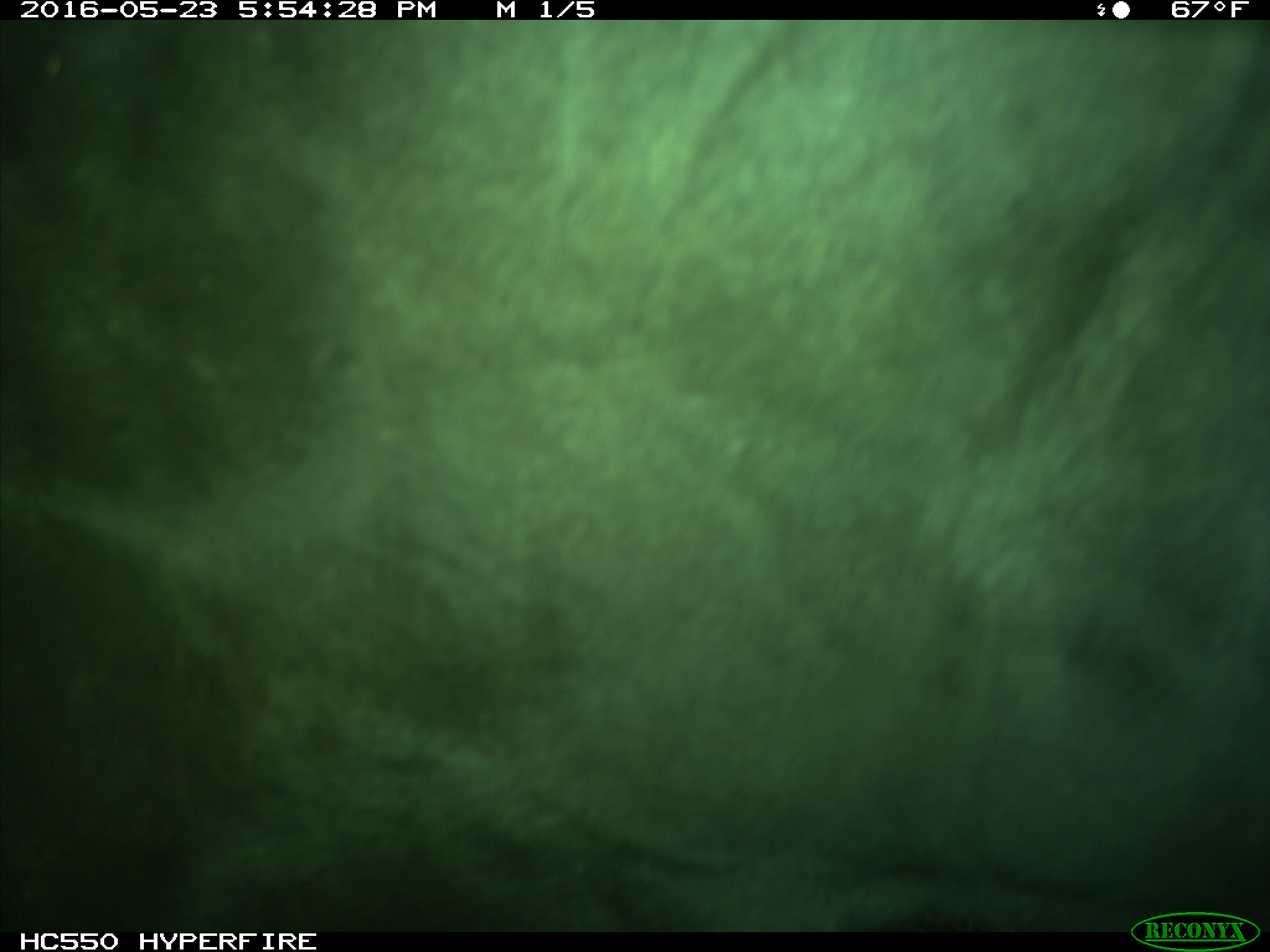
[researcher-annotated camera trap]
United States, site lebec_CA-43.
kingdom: Animalia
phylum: Chordata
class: Mammalia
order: Artiodactyla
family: Bovidae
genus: Bos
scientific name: Bos taurus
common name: domestic cow